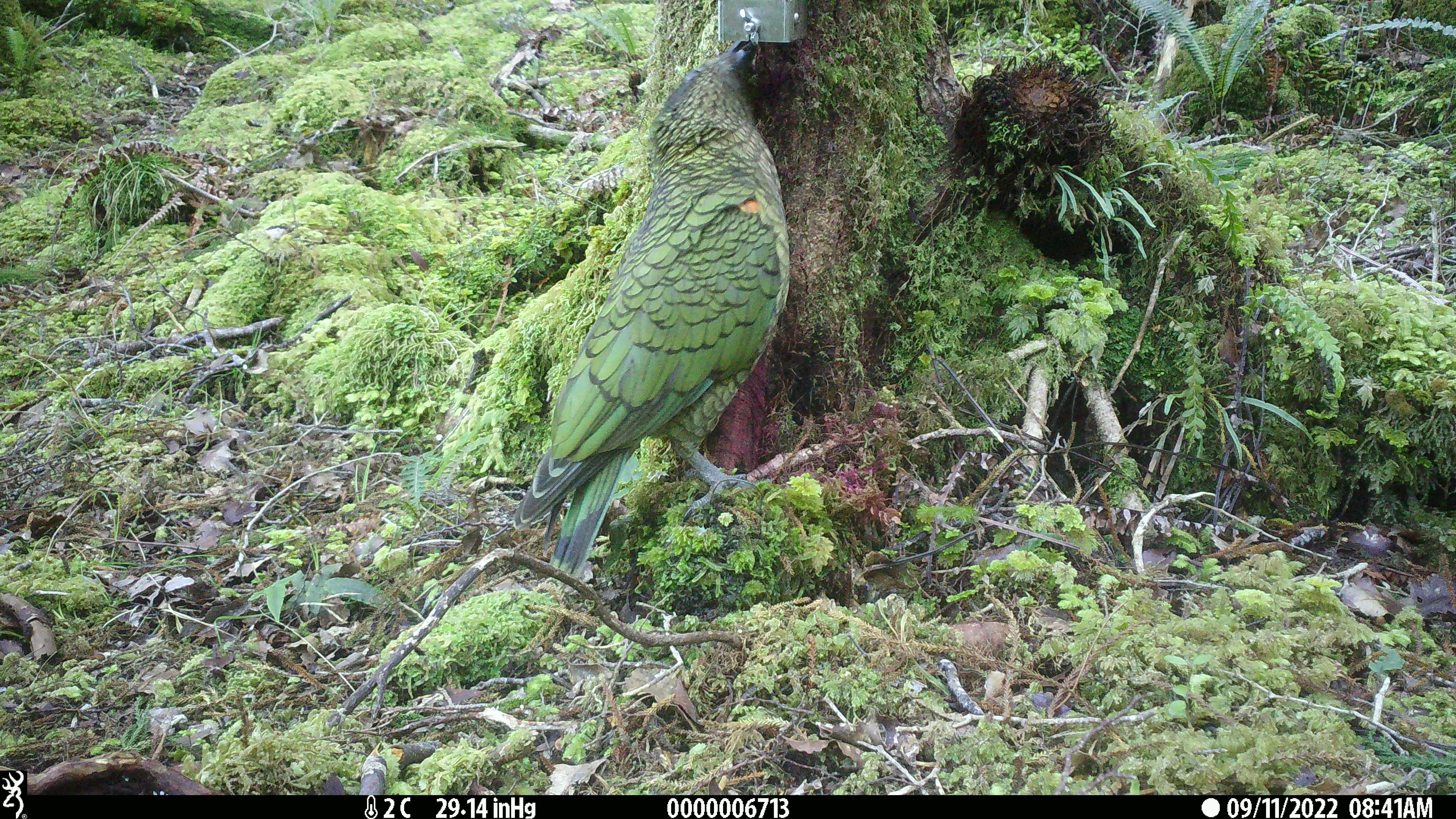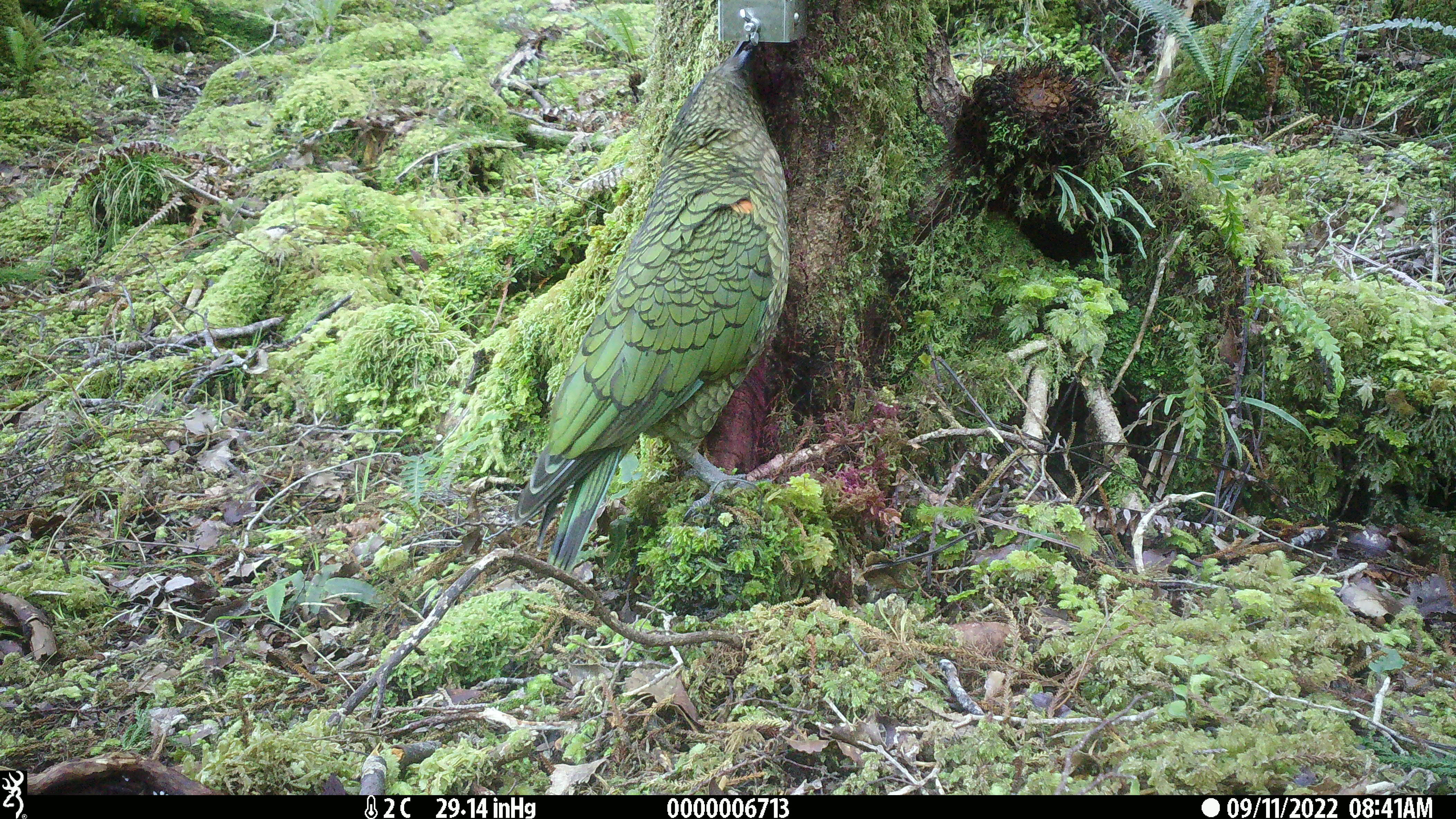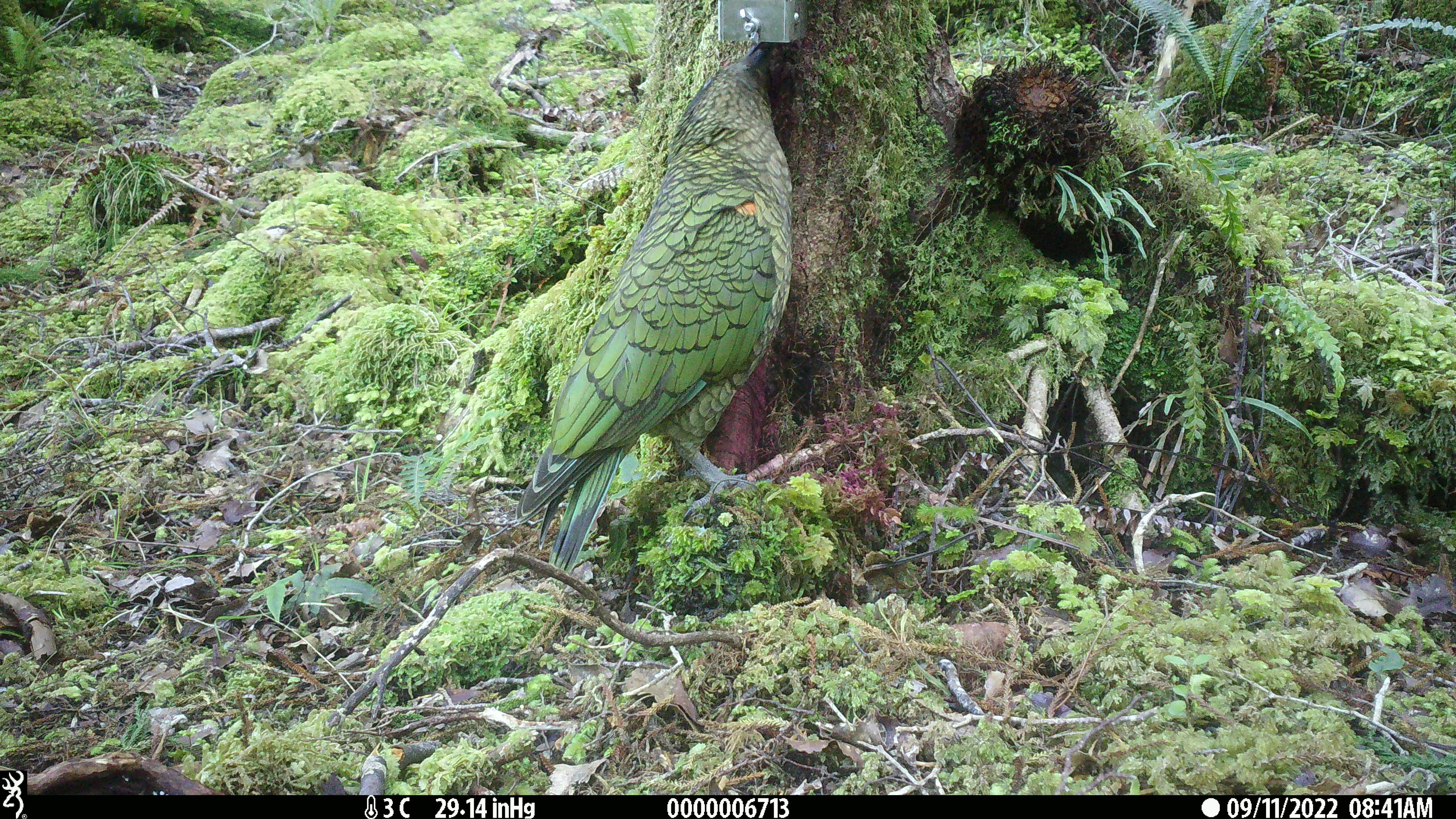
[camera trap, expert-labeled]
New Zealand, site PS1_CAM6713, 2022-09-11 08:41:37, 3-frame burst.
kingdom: Animalia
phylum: Chordata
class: Aves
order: Psittaciformes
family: Strigopidae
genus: Nestor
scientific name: Nestor notabilis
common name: kea